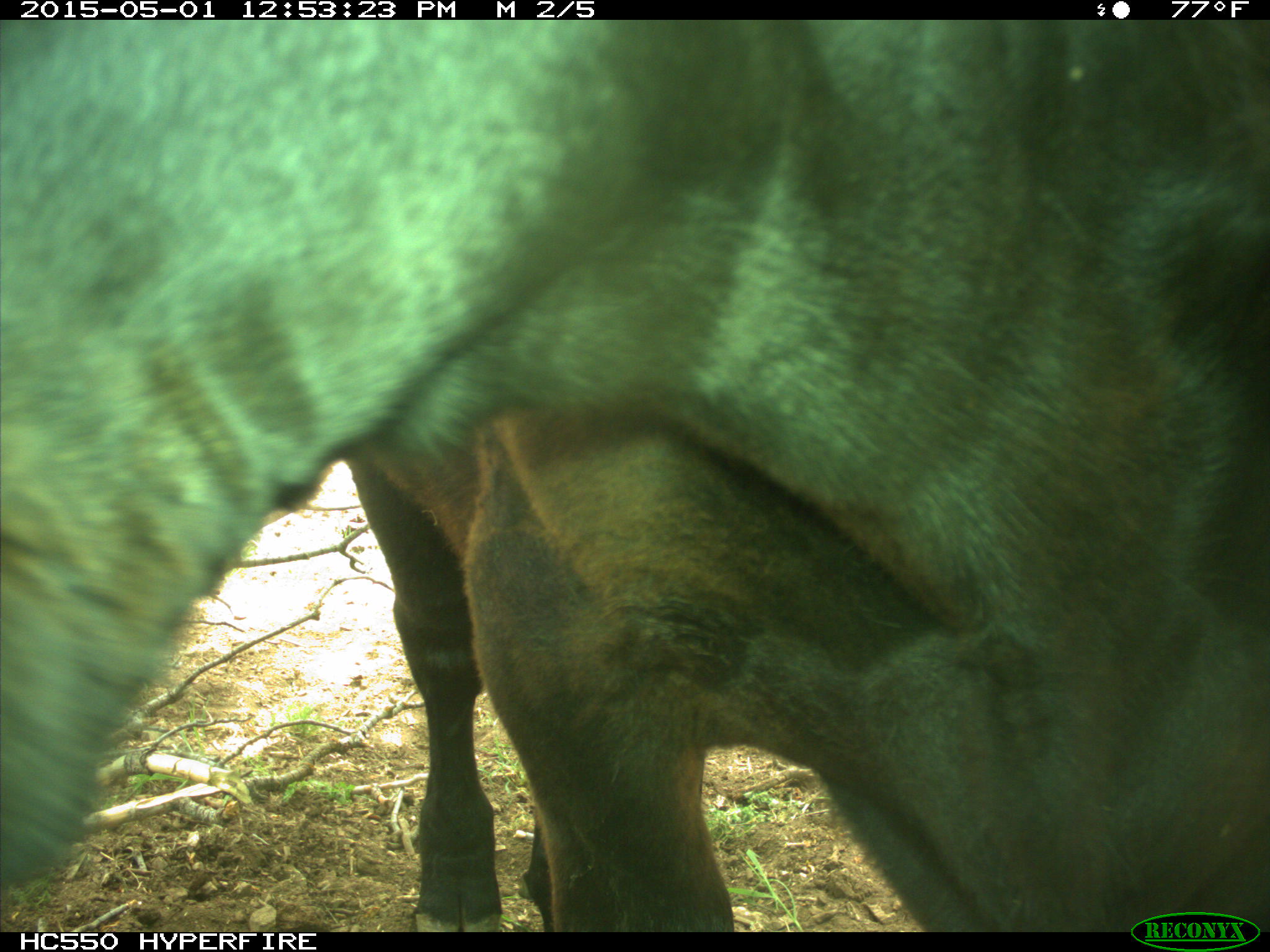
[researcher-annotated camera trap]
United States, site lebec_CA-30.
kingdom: Animalia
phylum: Chordata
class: Mammalia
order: Artiodactyla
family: Bovidae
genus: Bos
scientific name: Bos taurus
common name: domestic cow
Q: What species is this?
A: Bos taurus (domestic cow).